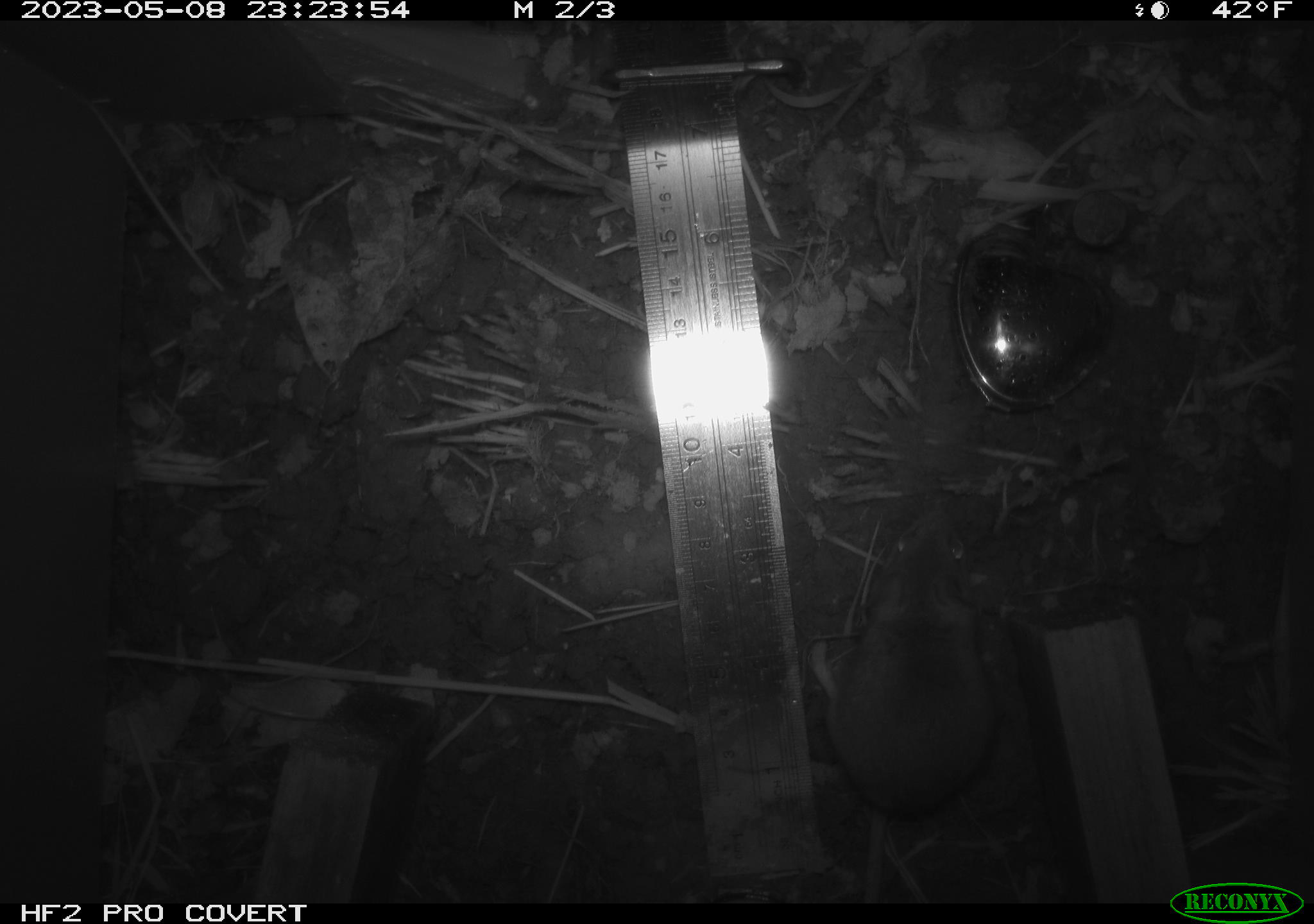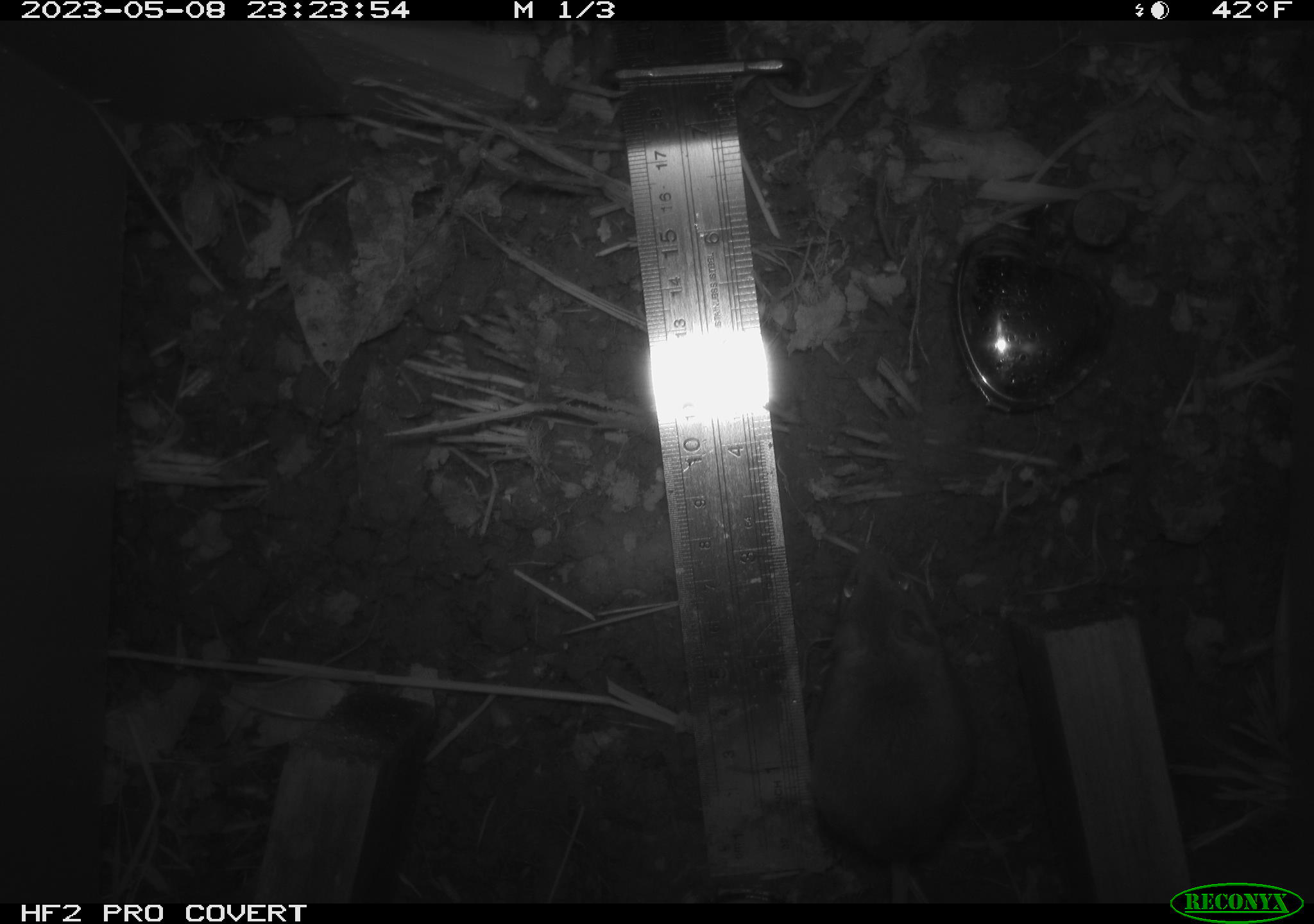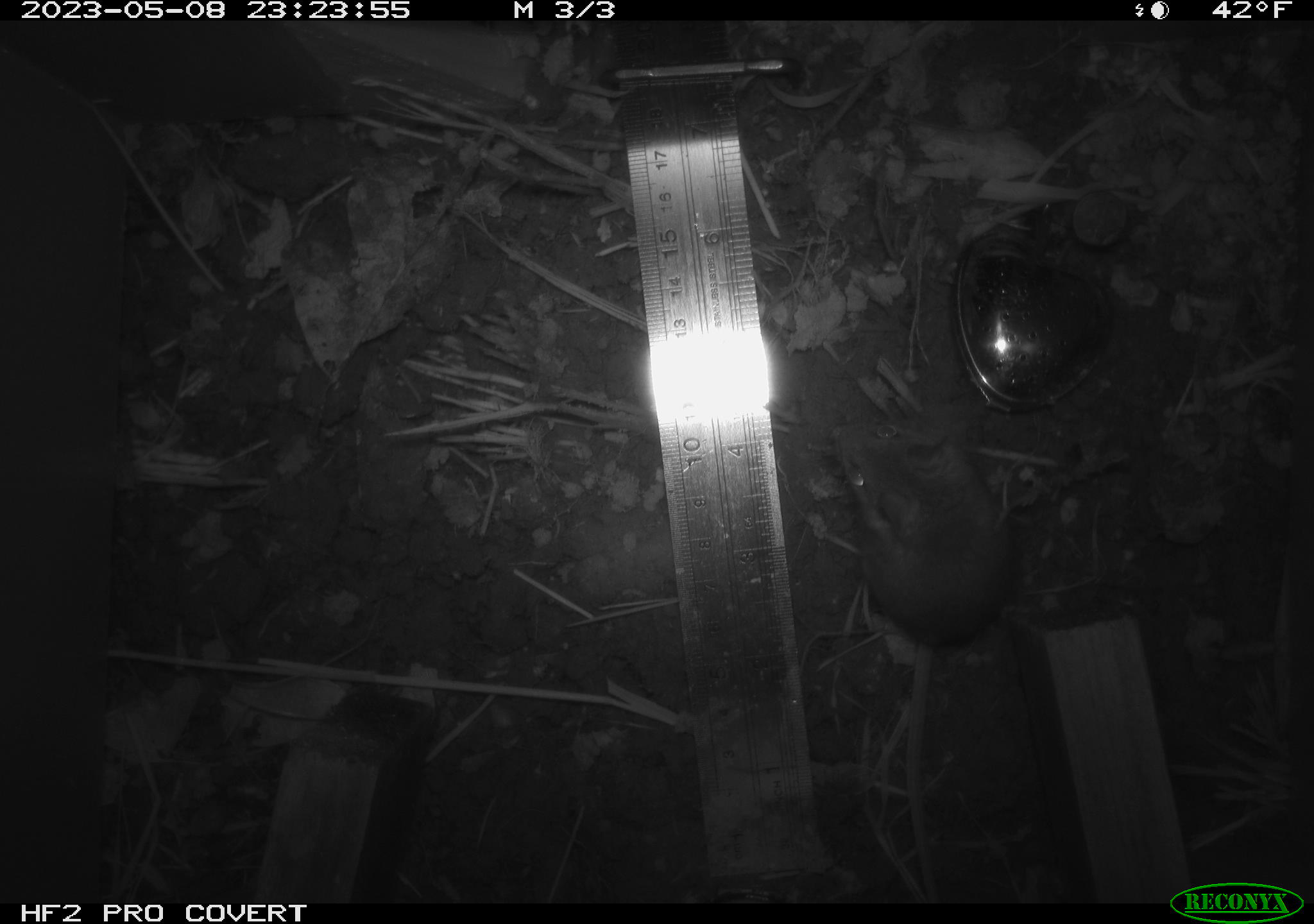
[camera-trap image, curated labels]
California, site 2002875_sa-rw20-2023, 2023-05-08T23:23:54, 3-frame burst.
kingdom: Animalia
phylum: Chordata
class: Mammalia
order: Rodentia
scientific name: Rodentia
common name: mouse species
Mouse species (Rodentia).